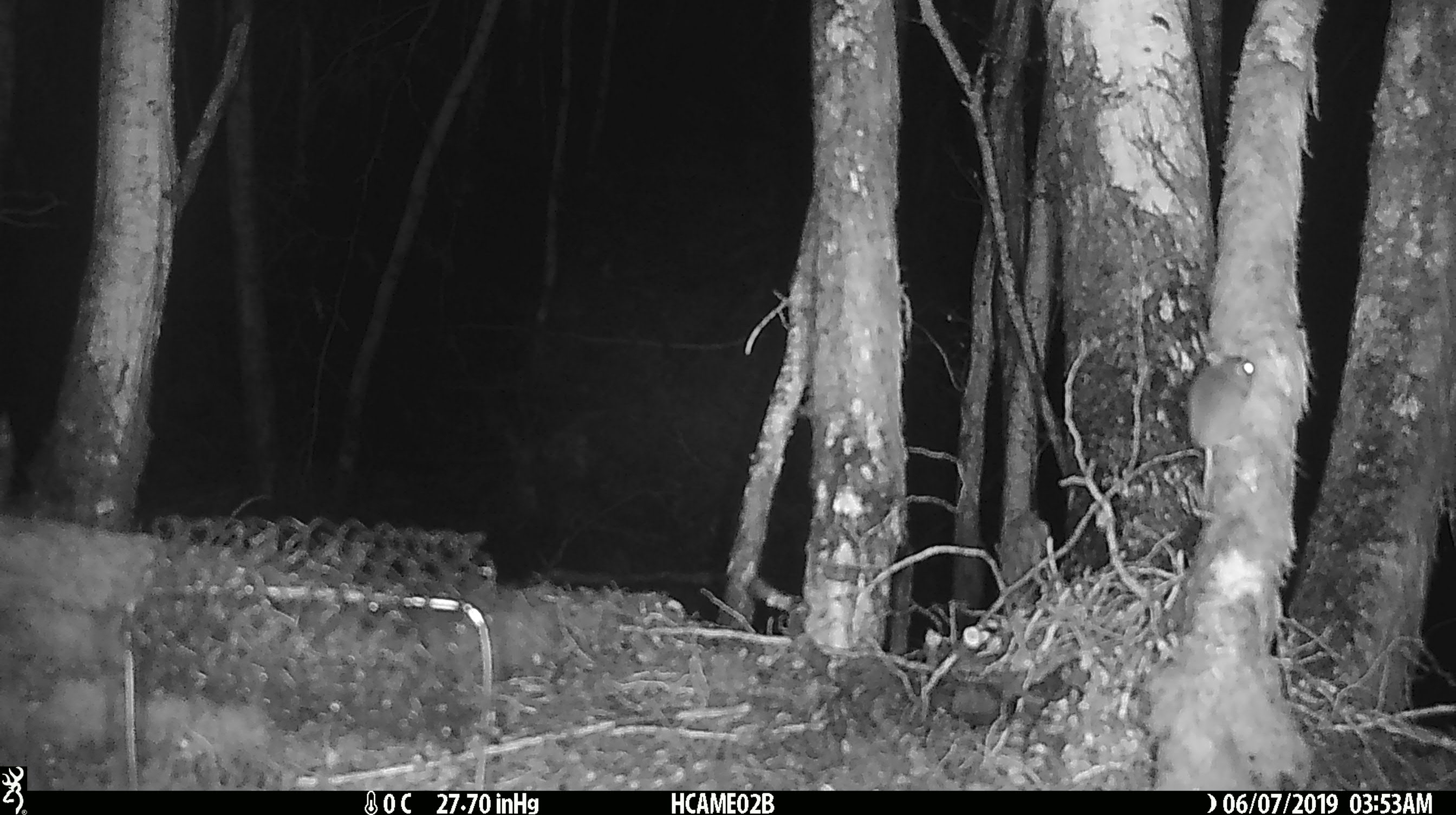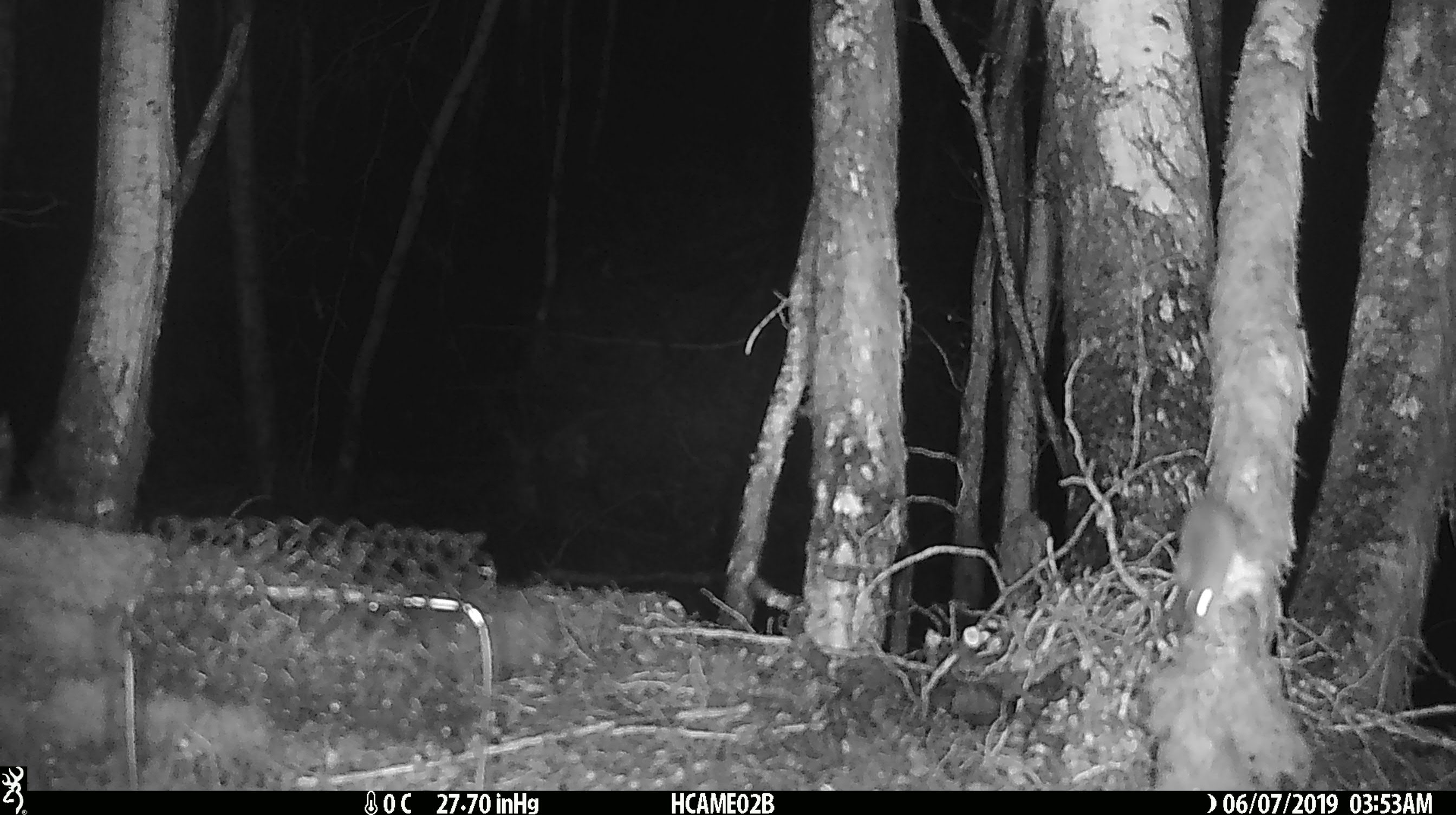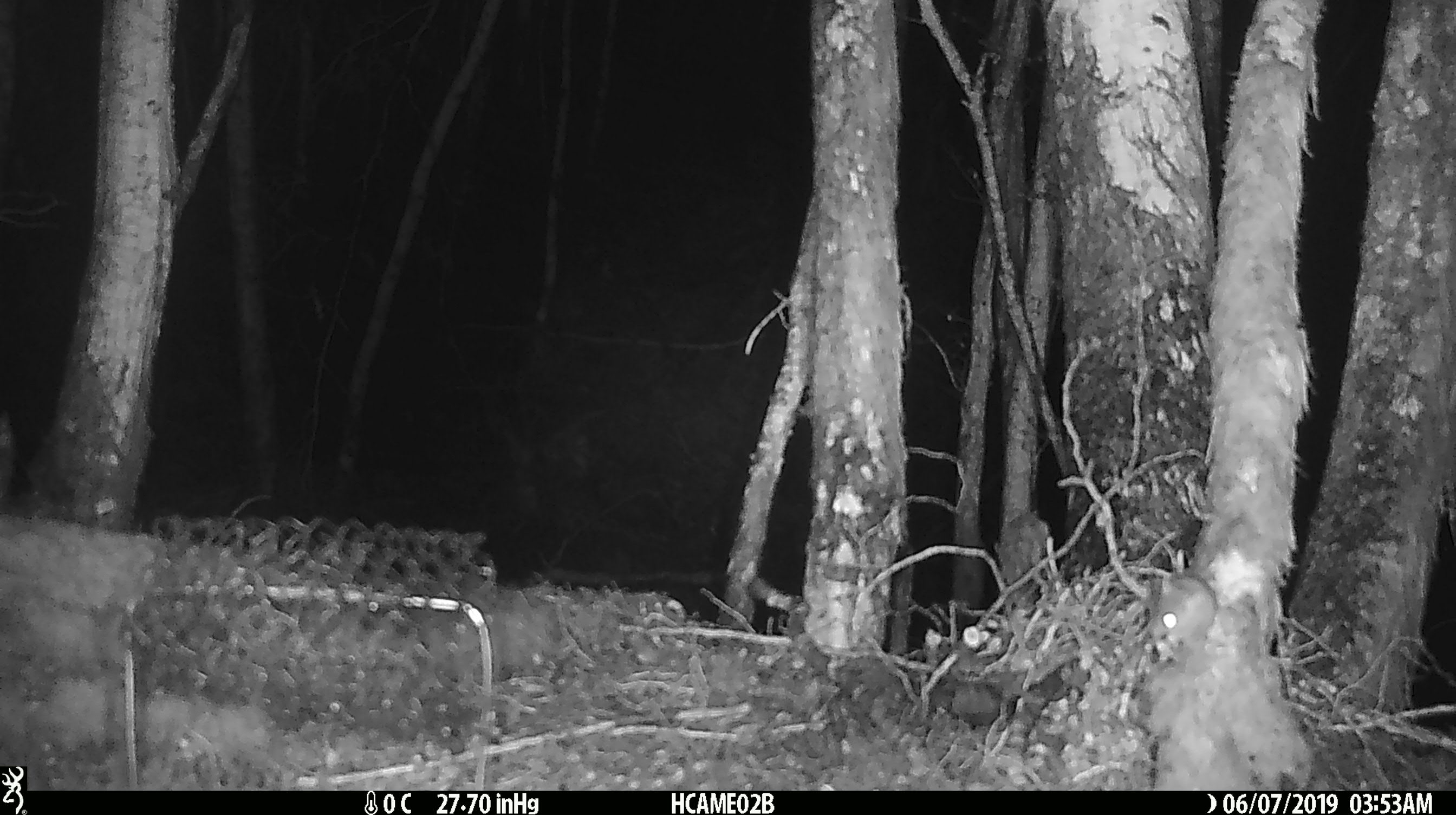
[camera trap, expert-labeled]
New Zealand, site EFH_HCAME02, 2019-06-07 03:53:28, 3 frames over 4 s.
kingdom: Animalia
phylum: Chordata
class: Mammalia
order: Rodentia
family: Muridae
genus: Mus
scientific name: Mus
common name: mouse